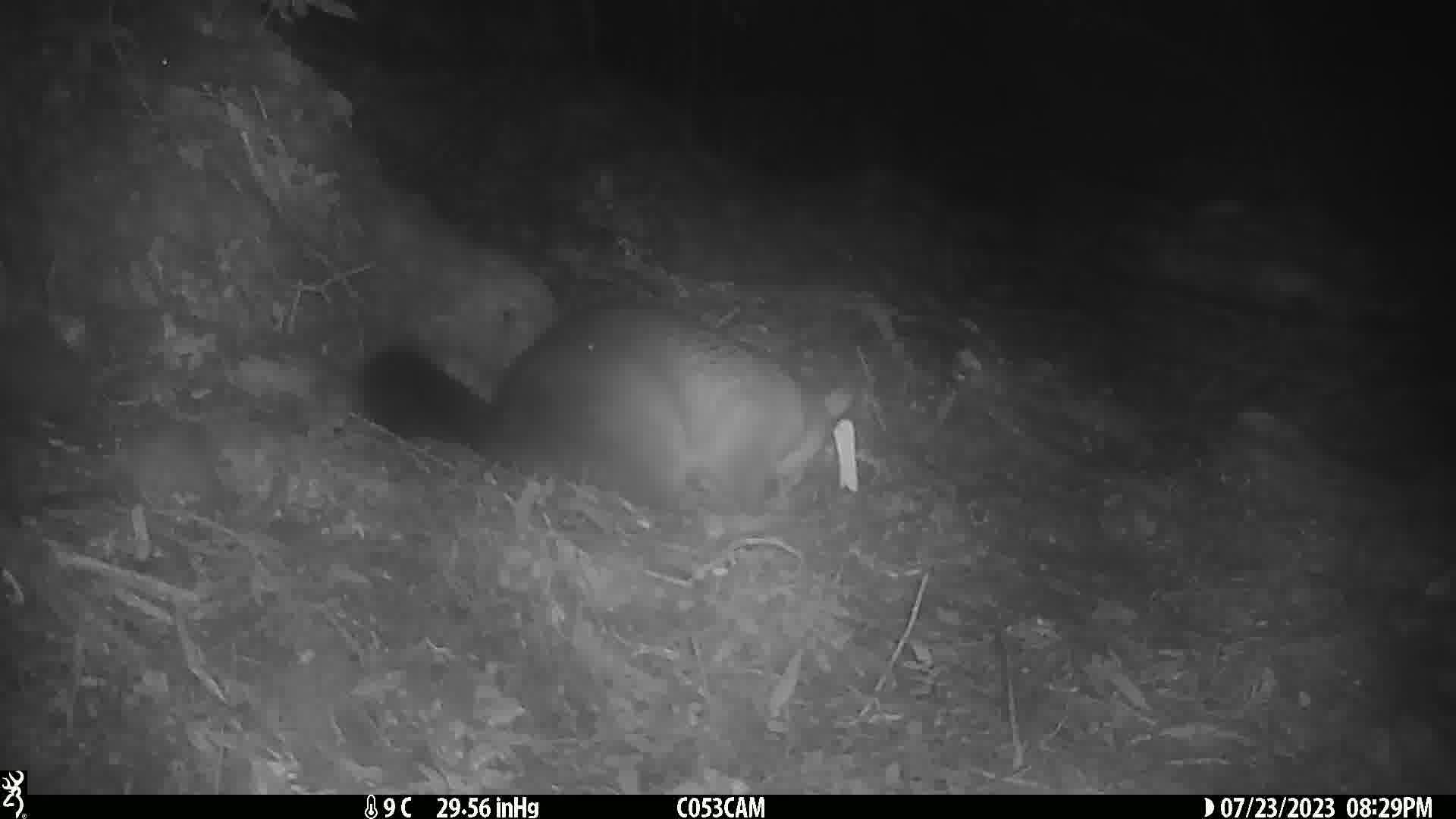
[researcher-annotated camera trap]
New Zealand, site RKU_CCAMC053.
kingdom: Animalia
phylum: Chordata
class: Mammalia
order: Diprotodontia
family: Phalangeridae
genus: Trichosurus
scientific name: Trichosurus vulpecula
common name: common brushtail possum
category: possum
Possum (common brushtail possum) (Trichosurus vulpecula).